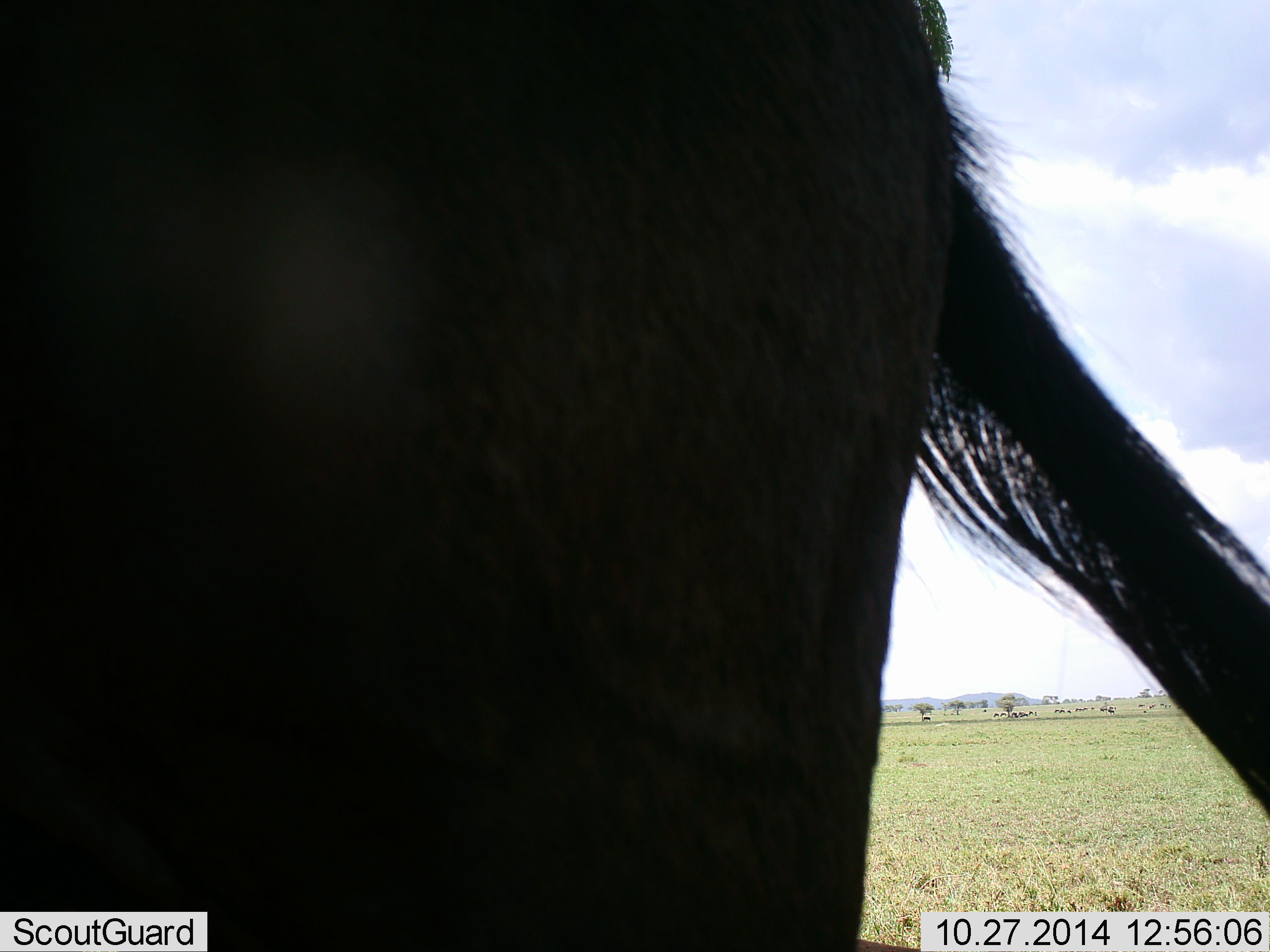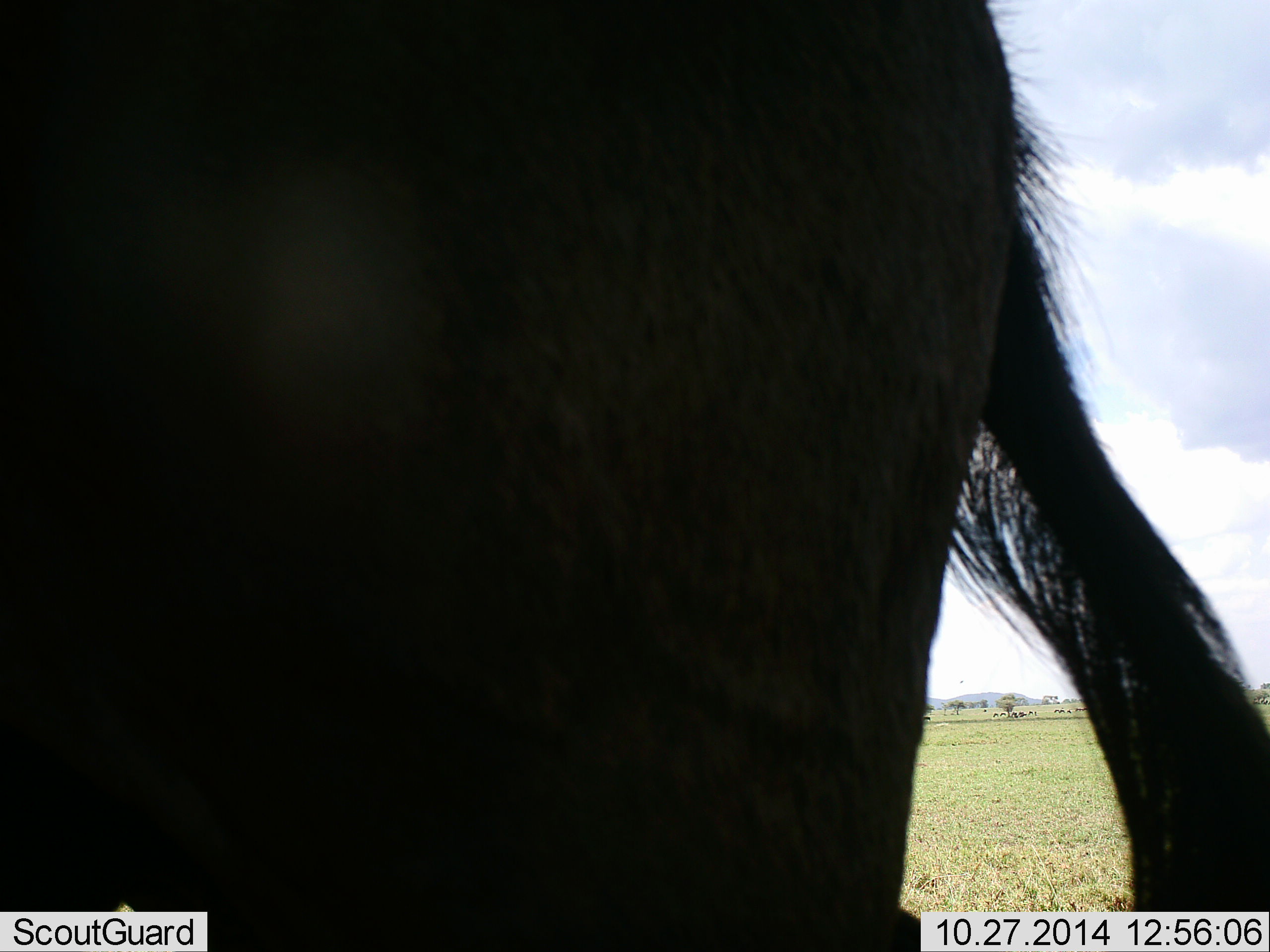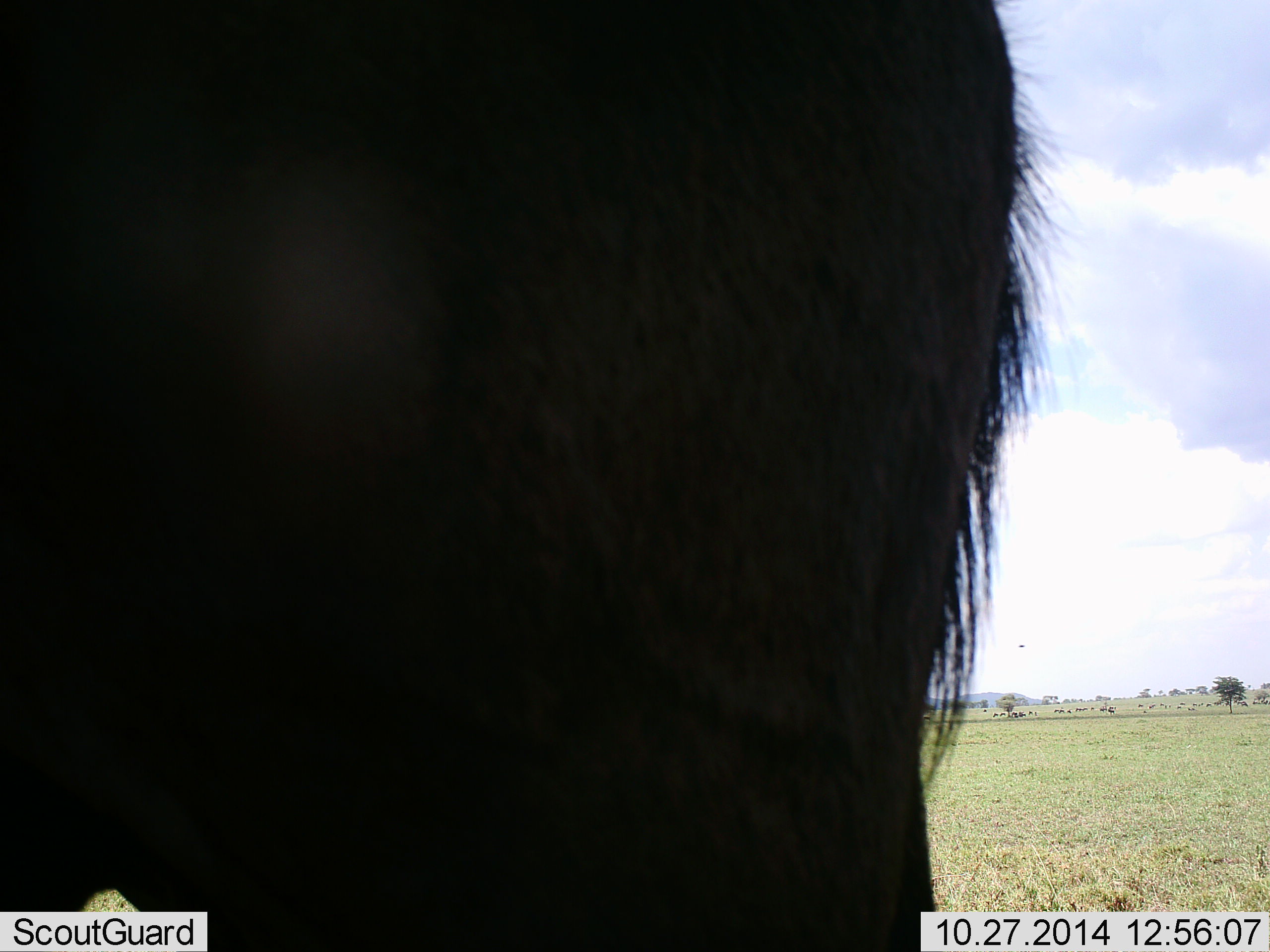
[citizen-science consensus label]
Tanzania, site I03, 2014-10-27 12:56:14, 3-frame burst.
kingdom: Animalia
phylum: Chordata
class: Mammalia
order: Artiodactyla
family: Bovidae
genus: Connochaetes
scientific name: Connochaetes taurinus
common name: blue wildebeest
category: wildebeest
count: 1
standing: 100%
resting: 0%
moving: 0%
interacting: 0%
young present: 0%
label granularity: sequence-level